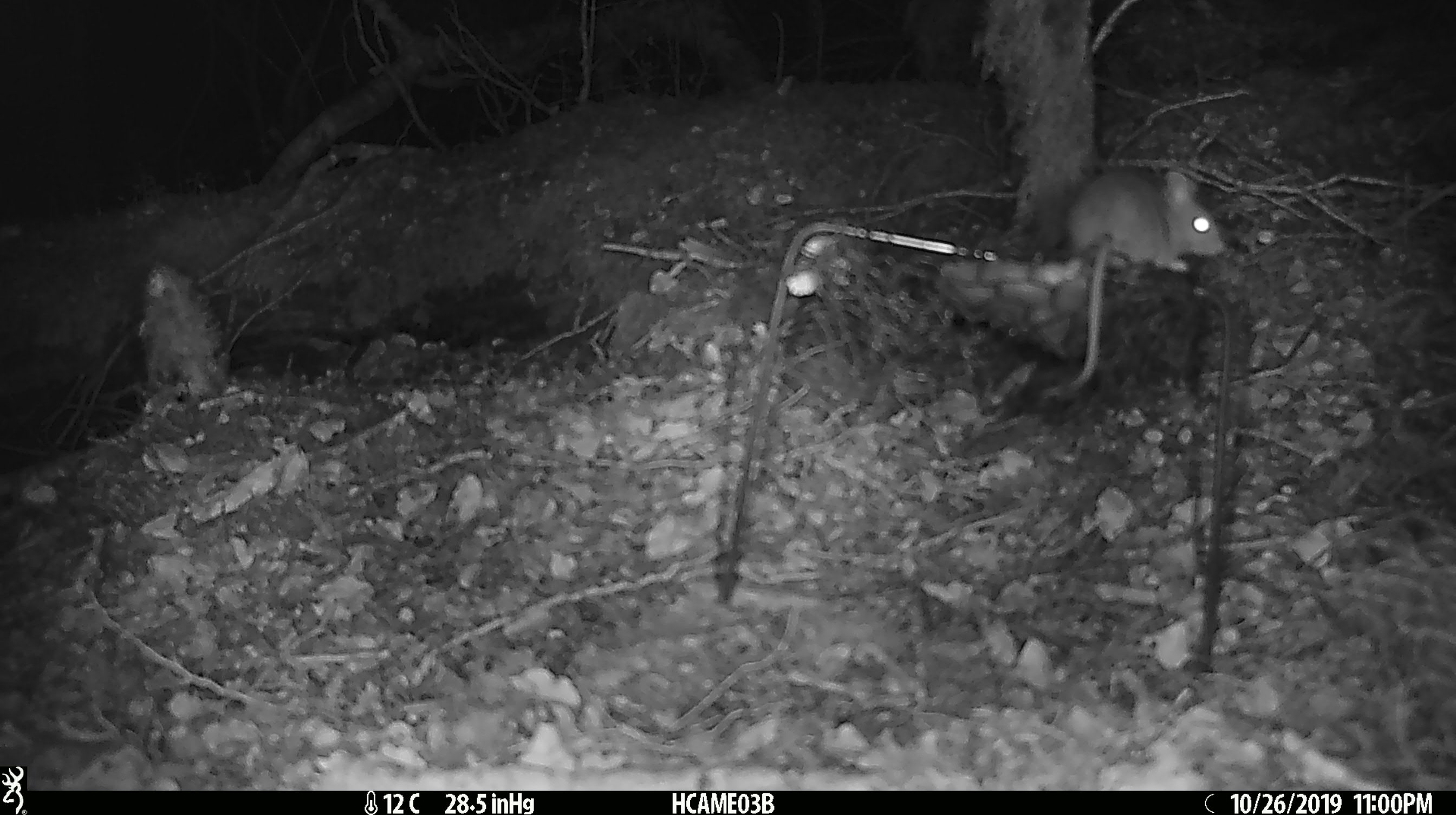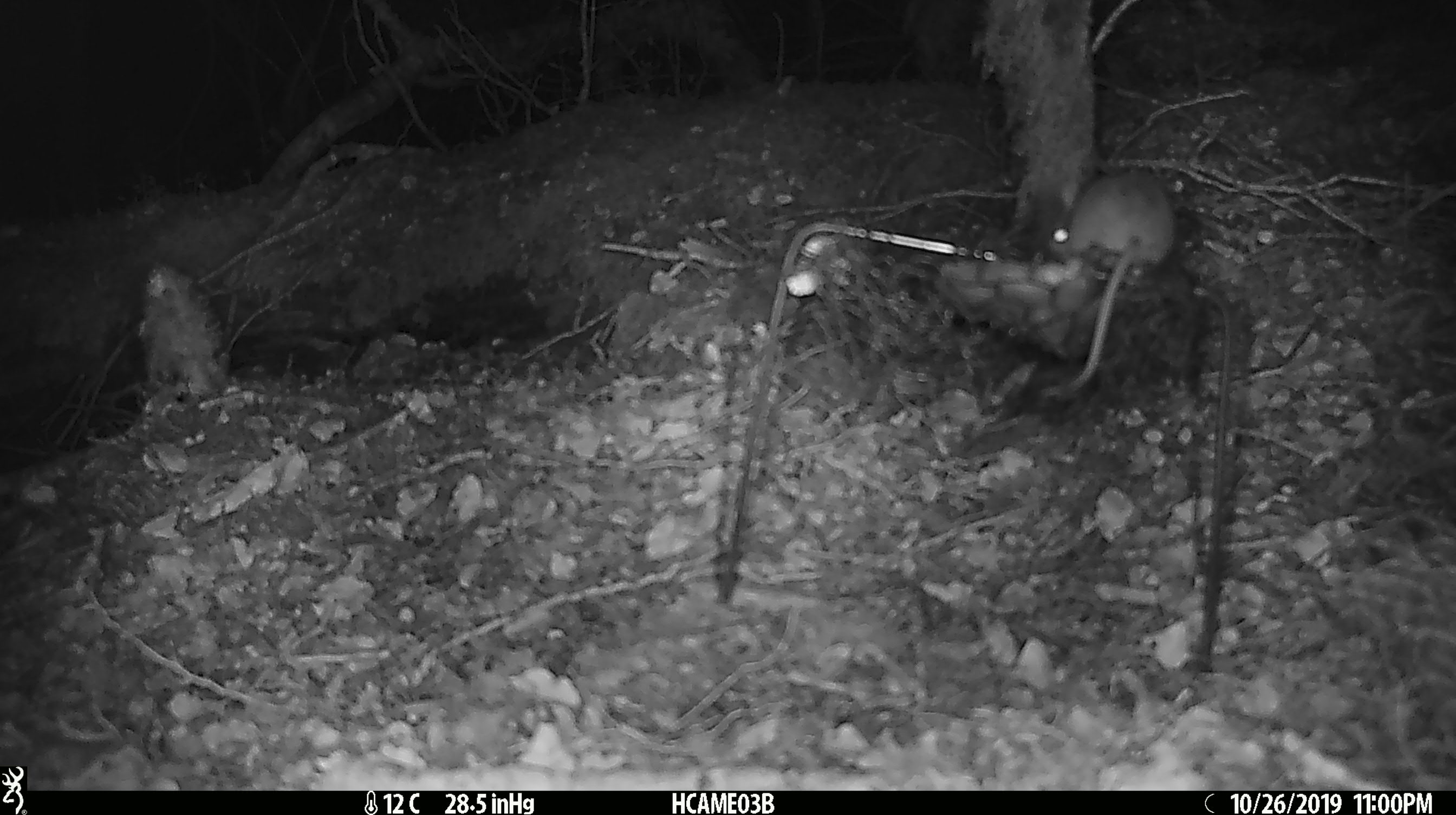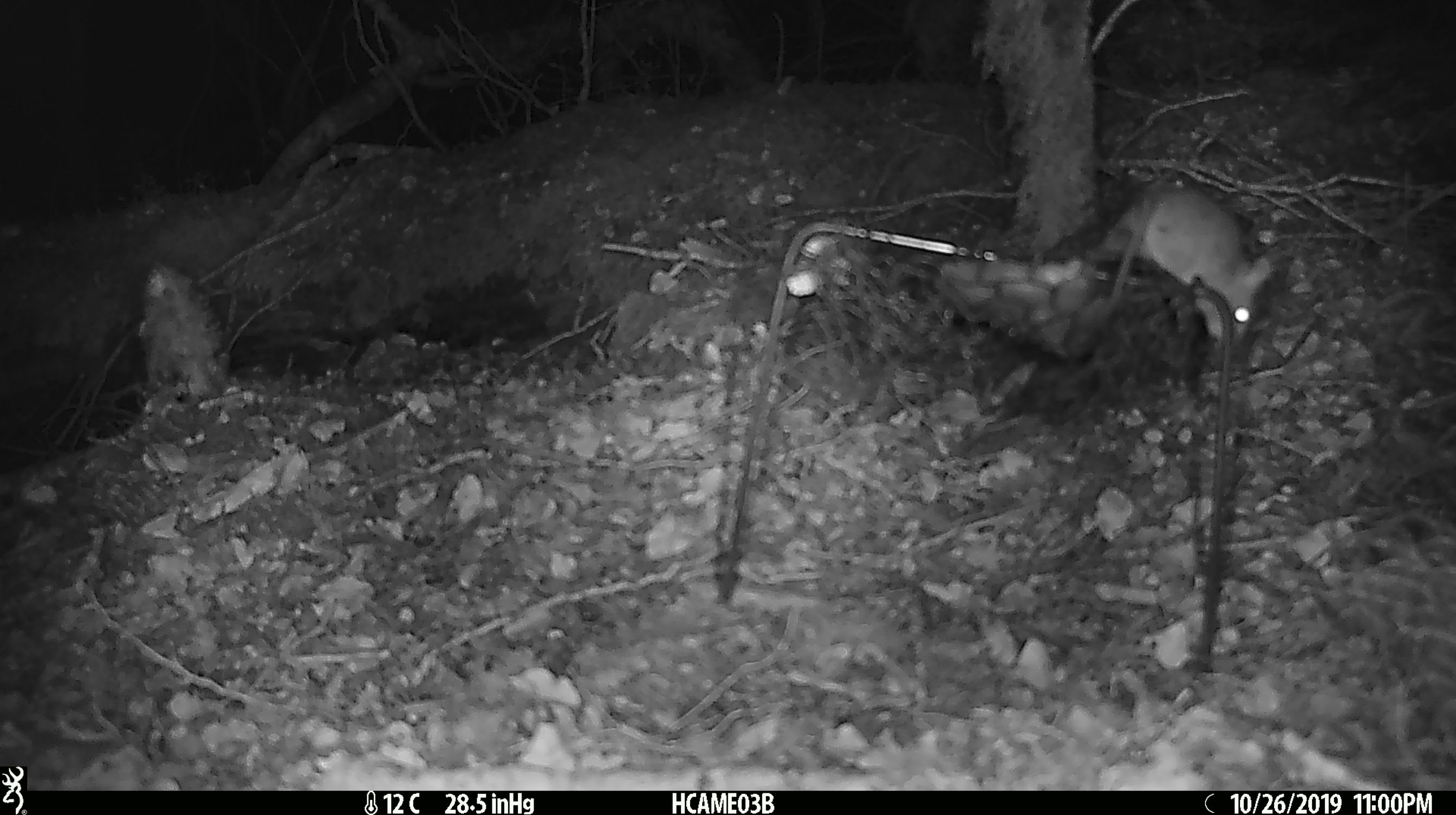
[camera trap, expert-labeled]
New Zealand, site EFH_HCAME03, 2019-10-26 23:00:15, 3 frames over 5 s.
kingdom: Animalia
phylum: Chordata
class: Mammalia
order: Rodentia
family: Muridae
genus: Mus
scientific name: Mus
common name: mouse